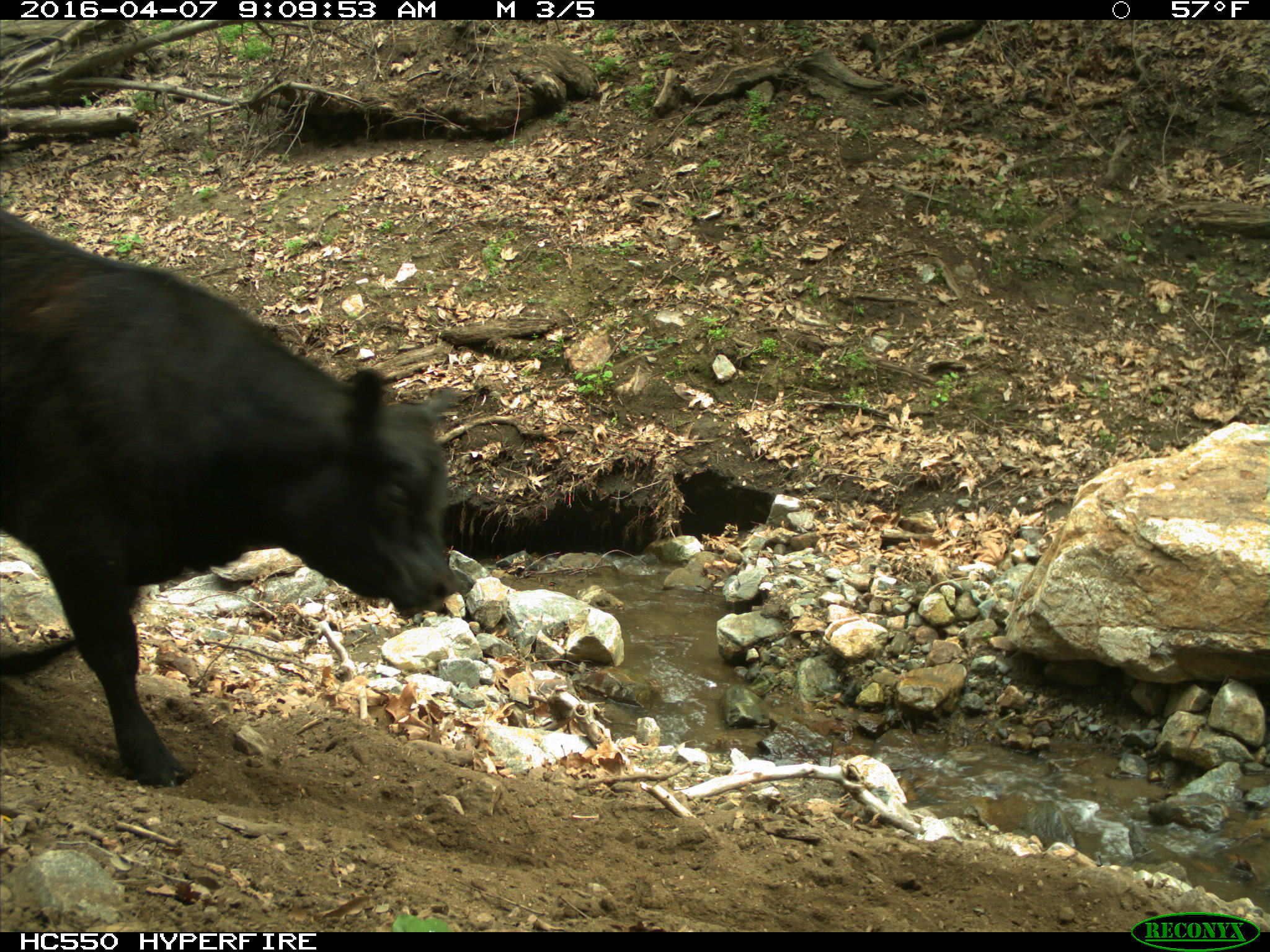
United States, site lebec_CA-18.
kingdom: Animalia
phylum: Chordata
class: Mammalia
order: Artiodactyla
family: Bovidae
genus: Bos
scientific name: Bos taurus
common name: domestic cow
Bos taurus (domestic cow).